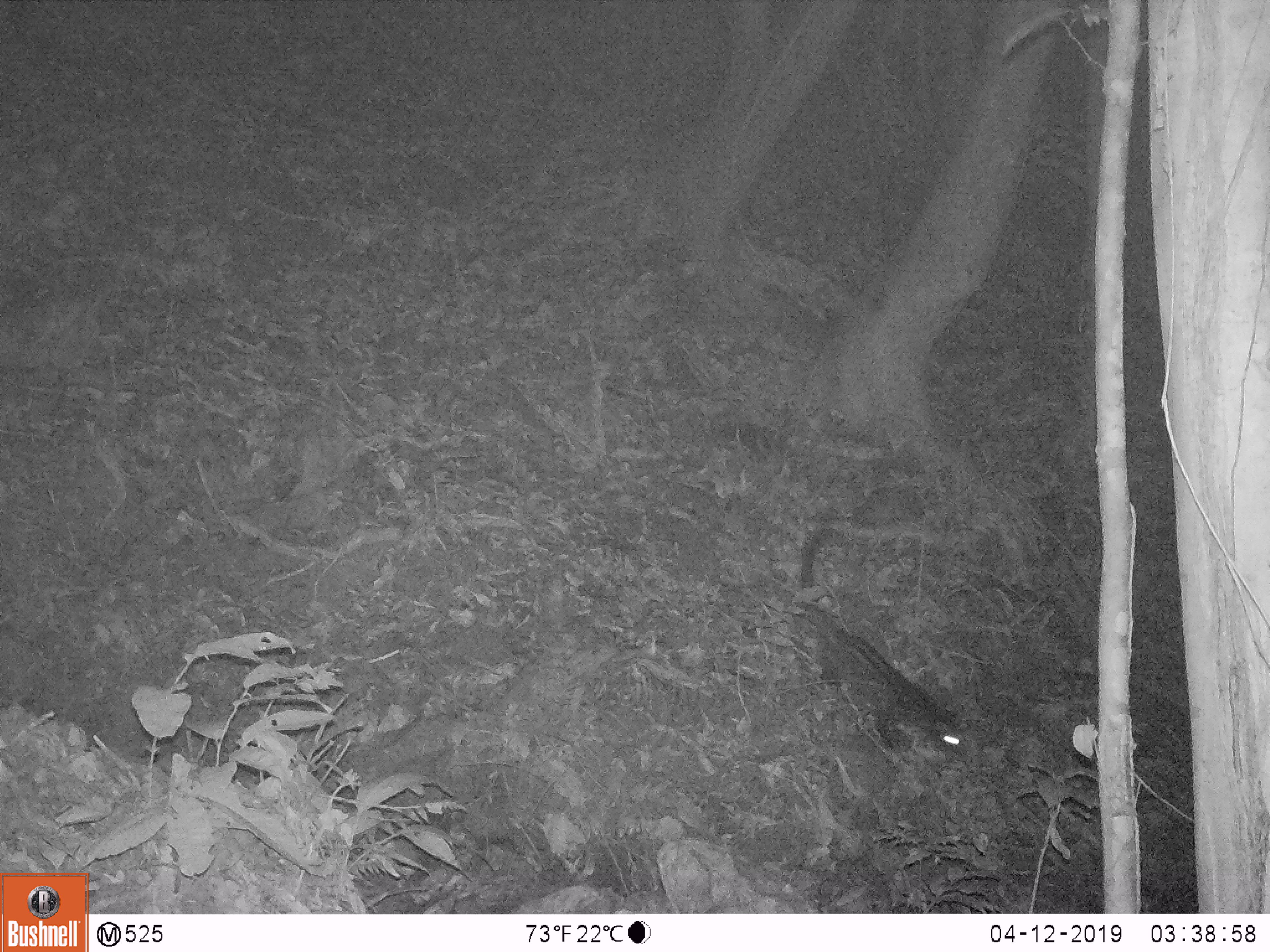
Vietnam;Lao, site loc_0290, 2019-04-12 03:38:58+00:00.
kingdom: Animalia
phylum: Chordata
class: Mammalia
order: Carnivora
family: Viverridae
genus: Paradoxurus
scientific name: Paradoxurus hermaphroditus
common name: common palm civet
Common palm civet (Paradoxurus hermaphroditus). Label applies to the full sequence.